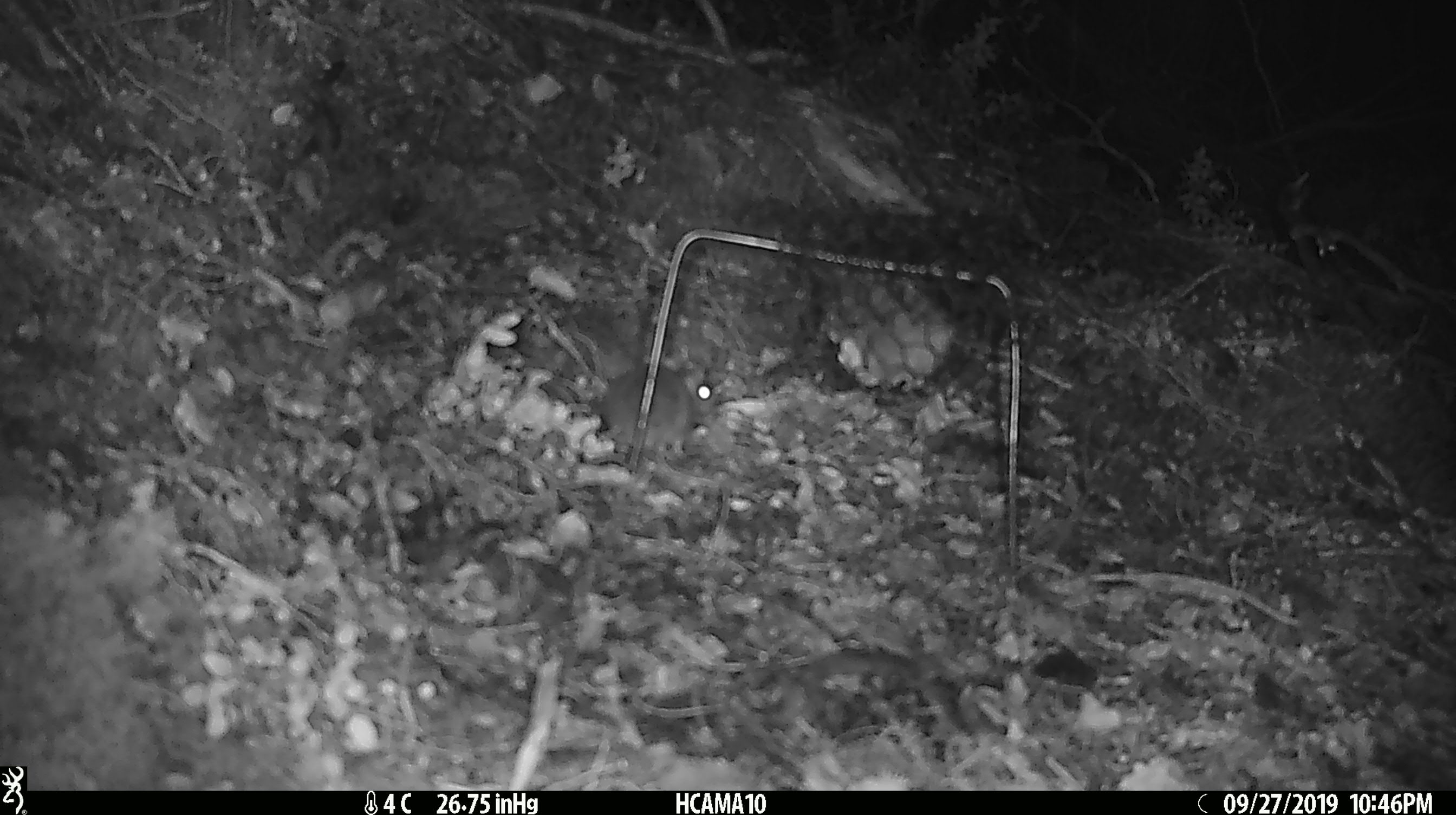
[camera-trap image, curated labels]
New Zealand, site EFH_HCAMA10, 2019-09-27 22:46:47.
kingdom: Animalia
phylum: Chordata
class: Mammalia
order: Rodentia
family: Muridae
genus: Mus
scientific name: Mus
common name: mouse